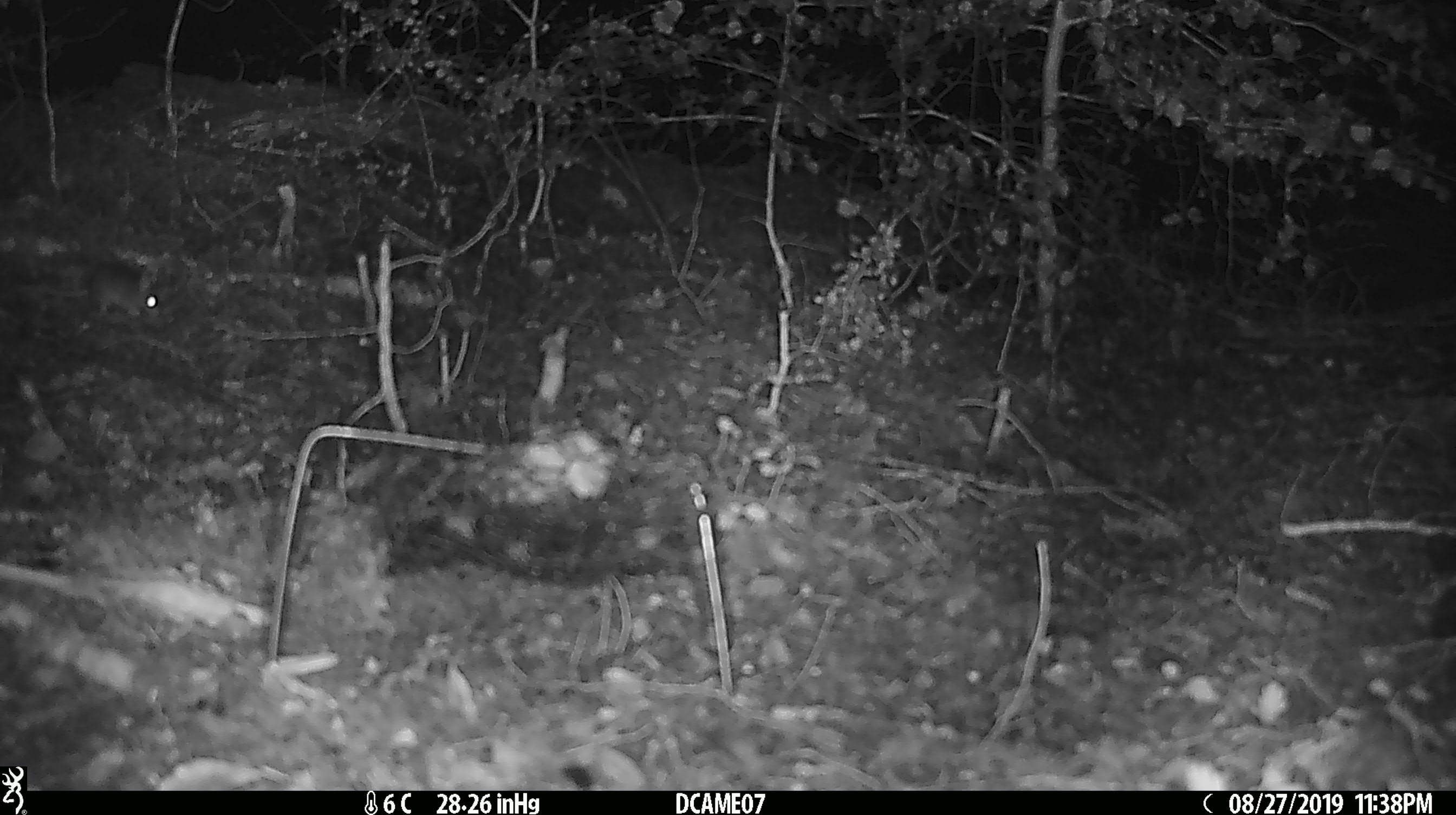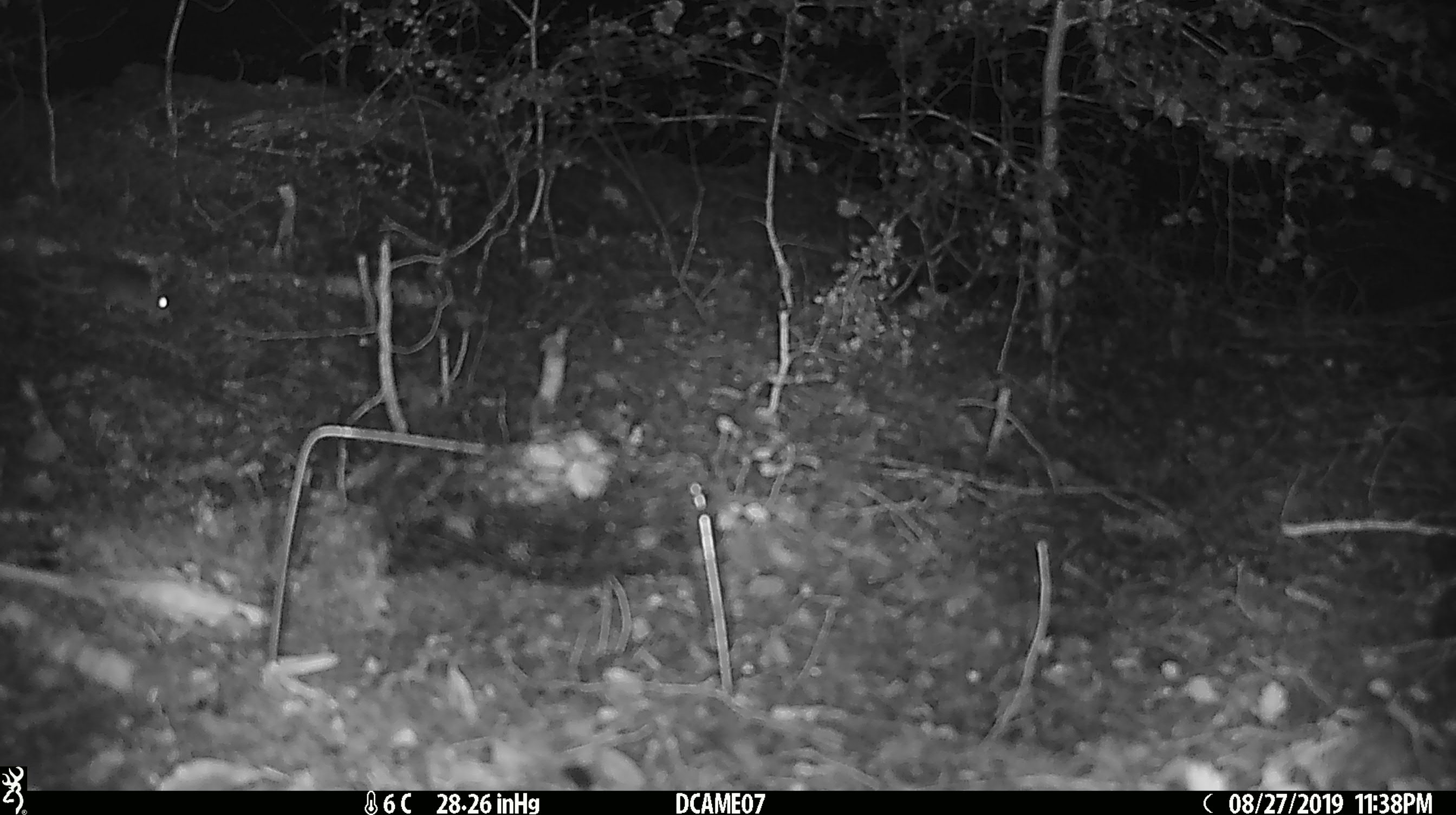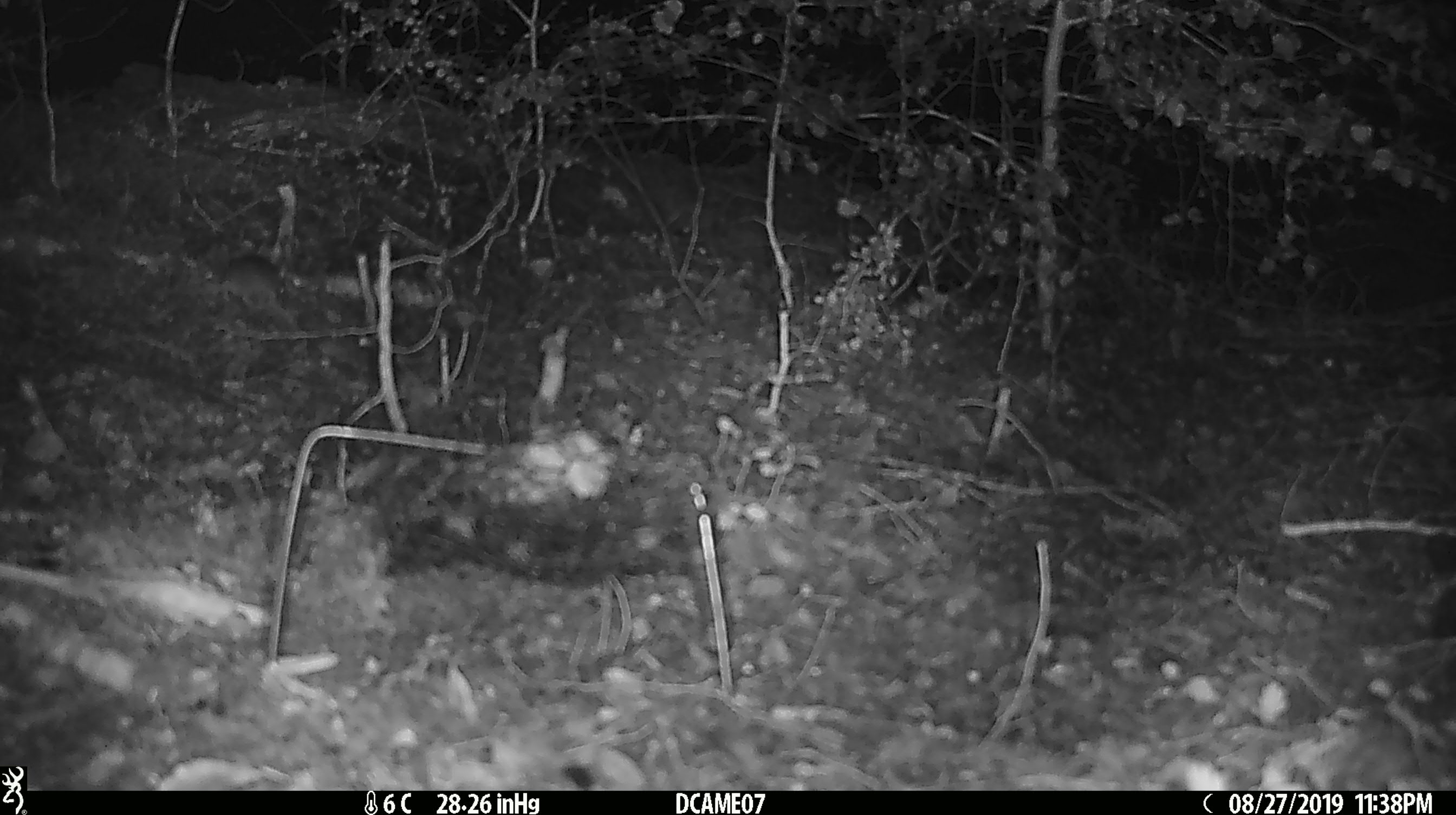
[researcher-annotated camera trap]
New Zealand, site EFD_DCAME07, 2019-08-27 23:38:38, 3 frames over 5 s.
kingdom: Animalia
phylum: Chordata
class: Mammalia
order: Rodentia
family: Muridae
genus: Mus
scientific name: Mus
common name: mouse